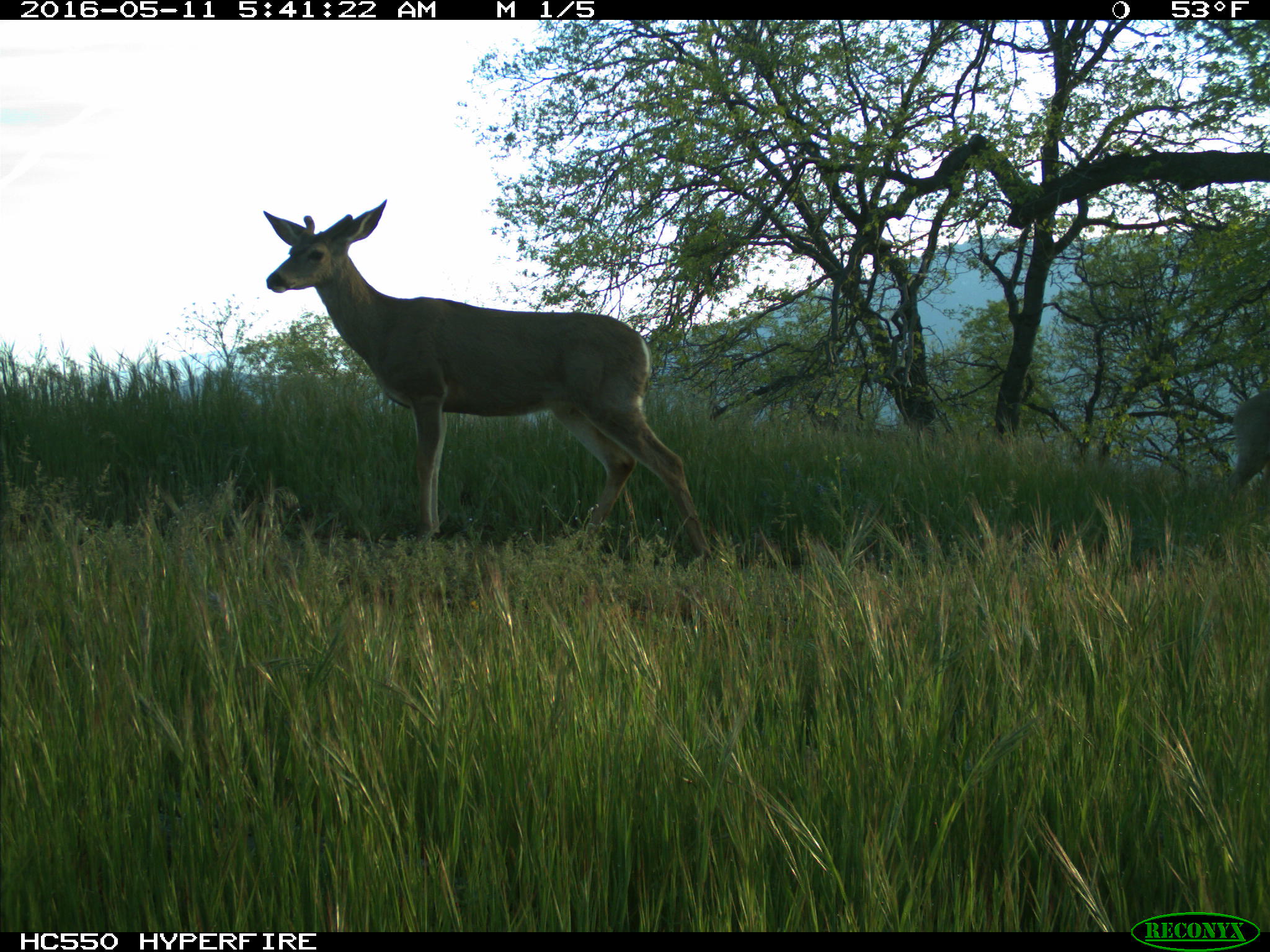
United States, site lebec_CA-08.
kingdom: Animalia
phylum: Chordata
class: Mammalia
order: Artiodactyla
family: Cervidae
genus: Odocoileus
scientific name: Odocoileus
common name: deer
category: unidentified deer